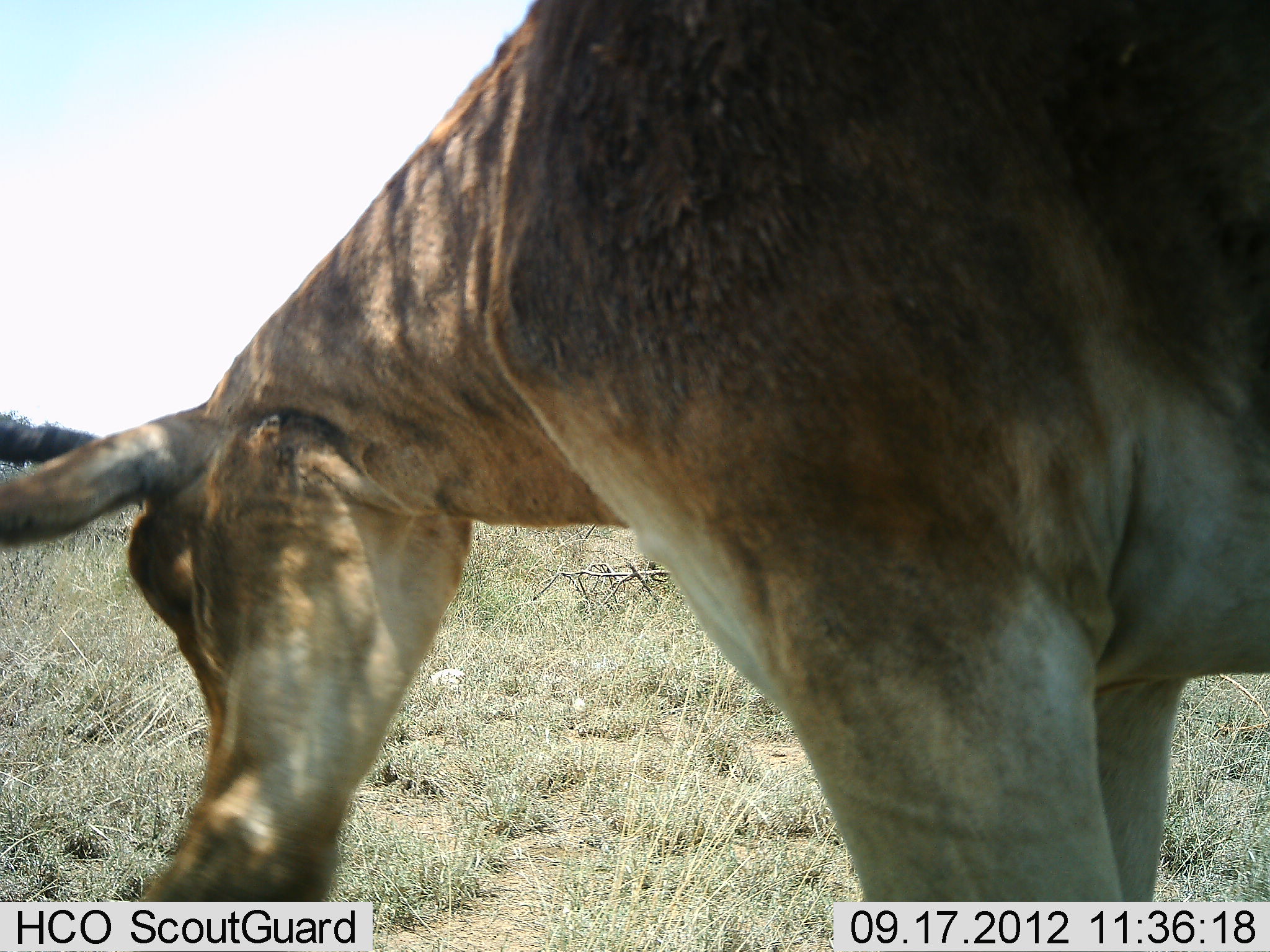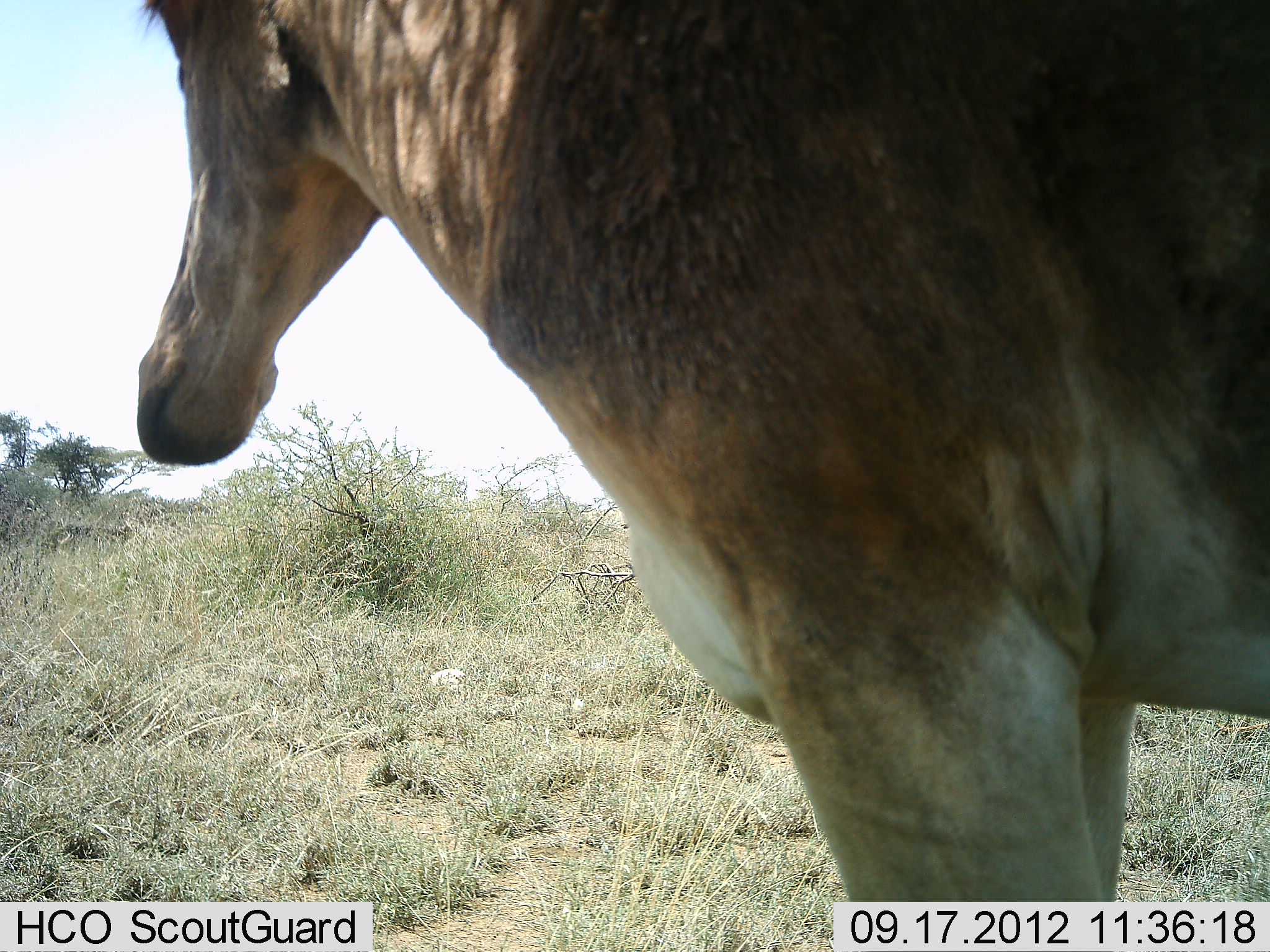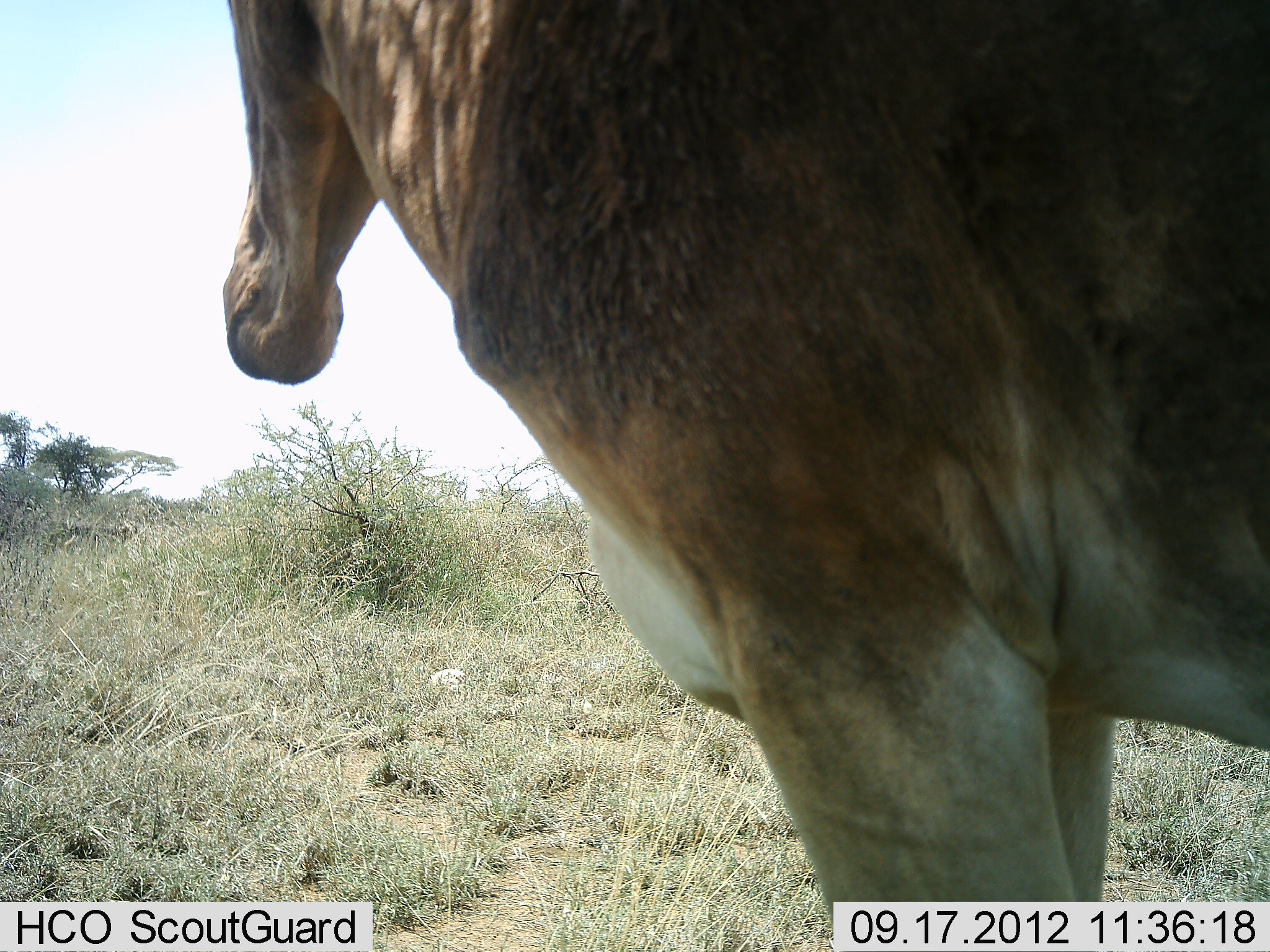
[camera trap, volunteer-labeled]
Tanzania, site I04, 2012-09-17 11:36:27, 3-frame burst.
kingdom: Animalia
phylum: Chordata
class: Mammalia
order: Artiodactyla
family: Bovidae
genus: Alcelaphus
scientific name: Alcelaphus buselaphus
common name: hartebeest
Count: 1.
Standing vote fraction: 70%.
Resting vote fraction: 0%.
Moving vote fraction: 0%.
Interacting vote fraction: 0%.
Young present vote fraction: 0%.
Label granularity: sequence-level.